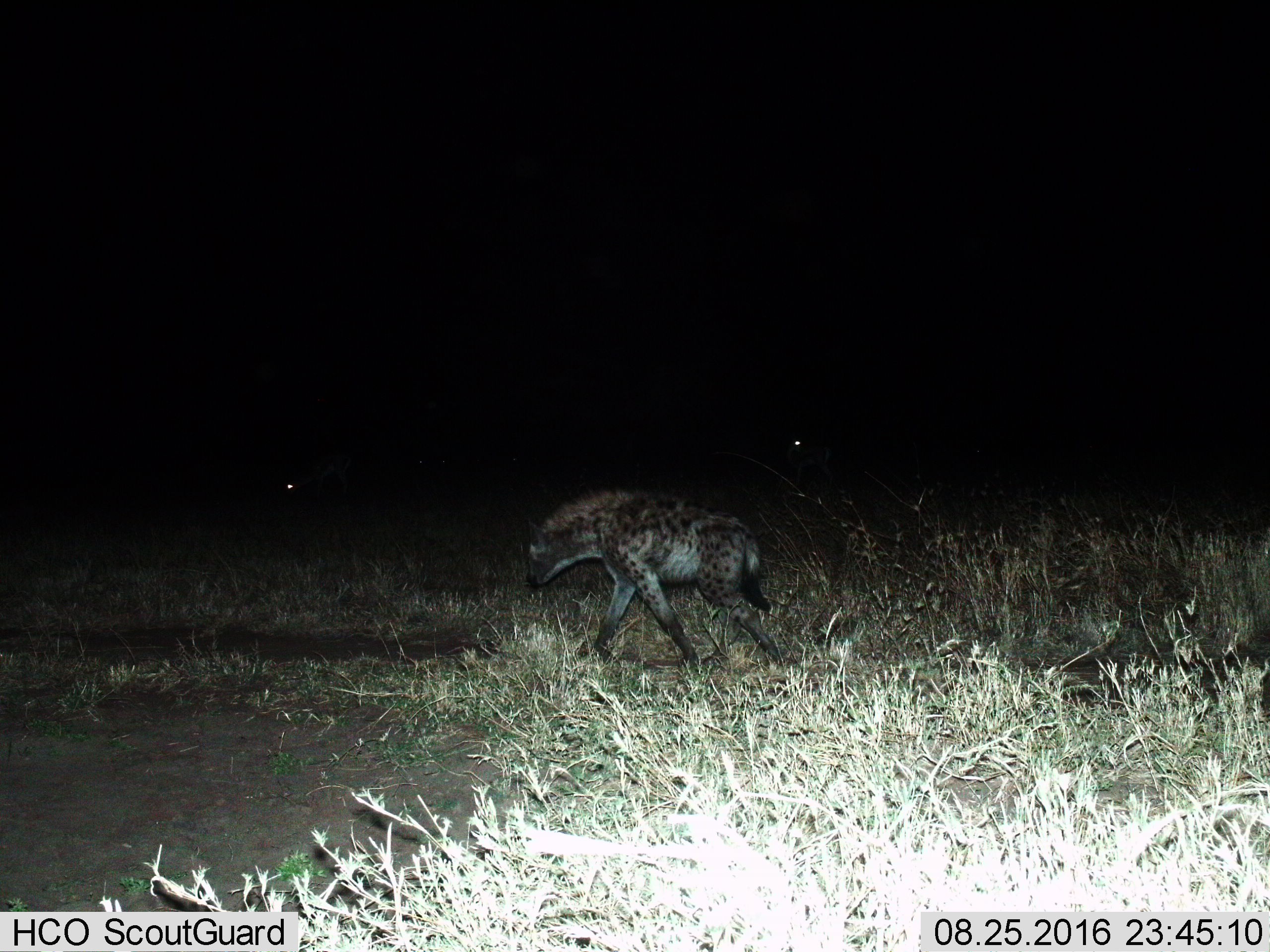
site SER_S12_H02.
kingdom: Animalia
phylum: Chordata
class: Mammalia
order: Carnivora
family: Hyaenidae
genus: Crocuta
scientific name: Crocuta crocuta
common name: spotted hyena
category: hyenaspotted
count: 1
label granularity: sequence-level